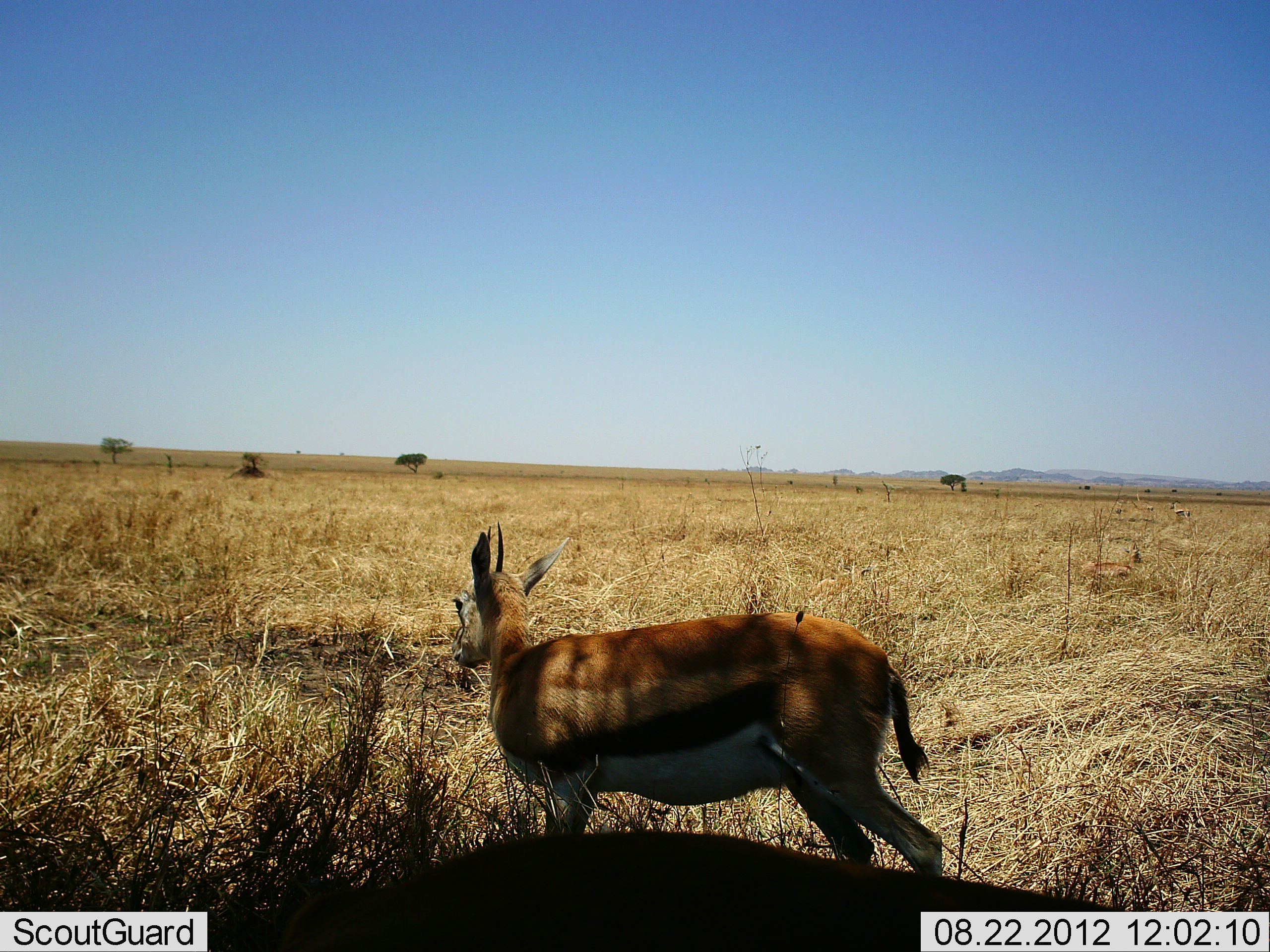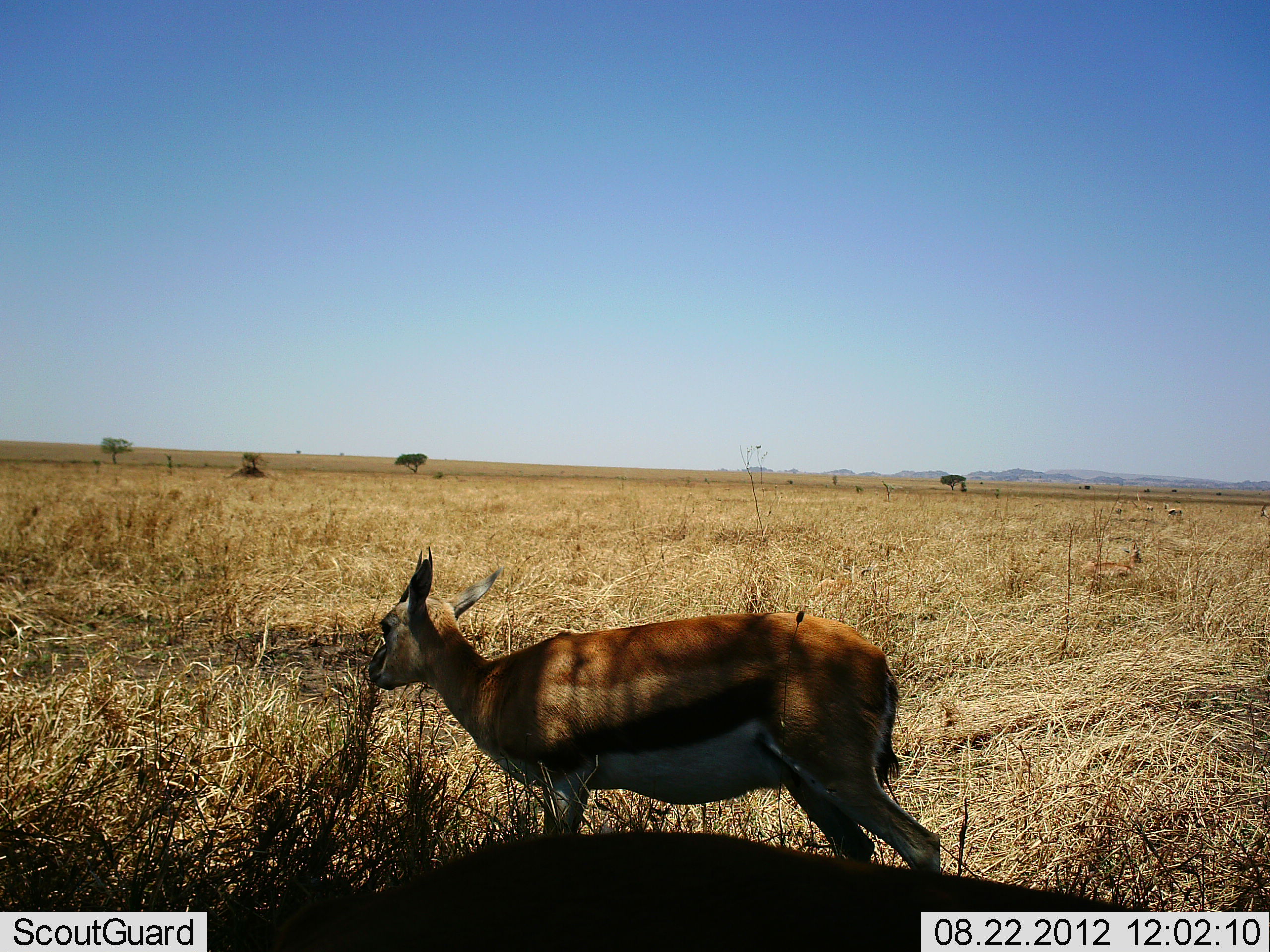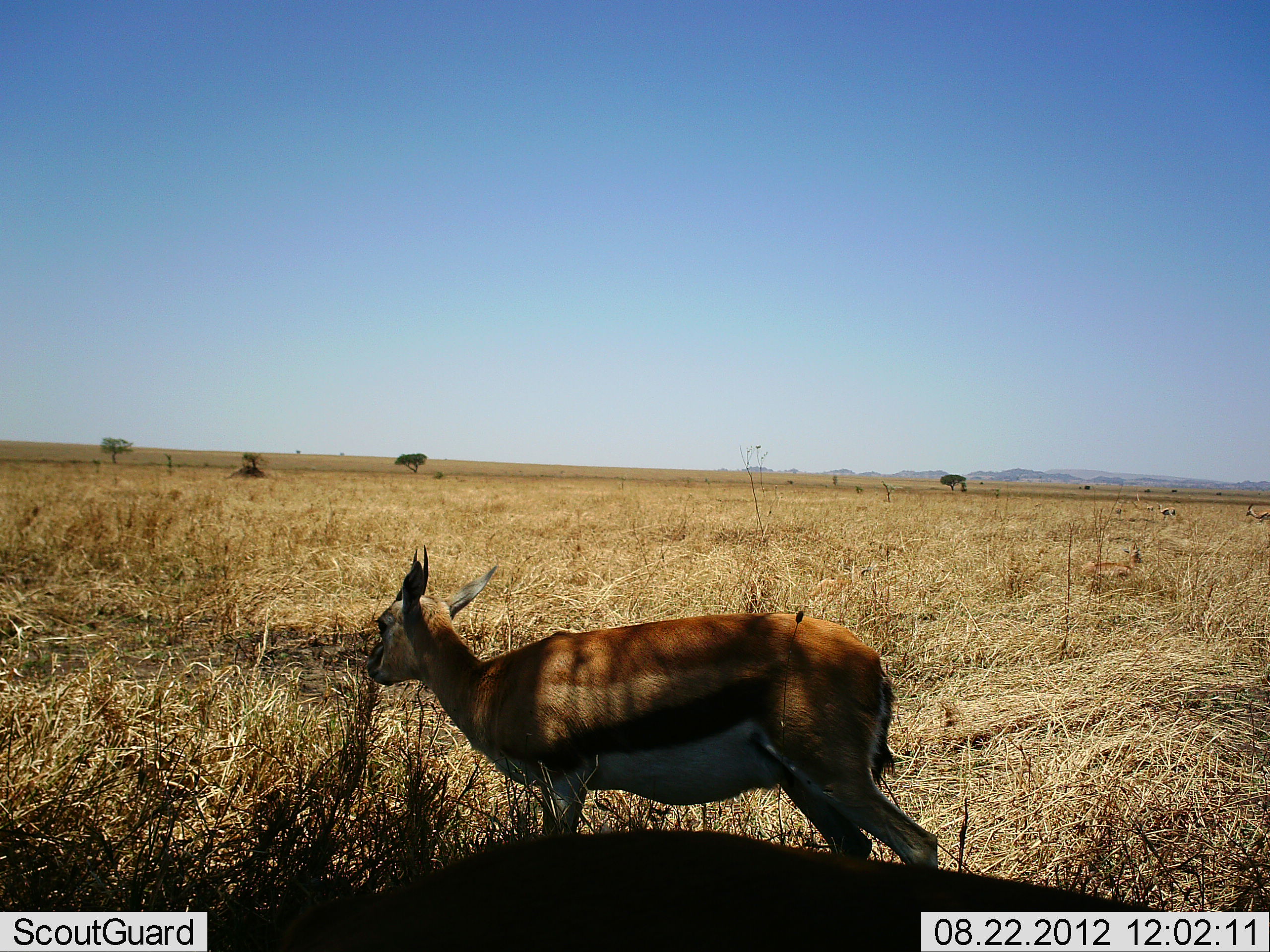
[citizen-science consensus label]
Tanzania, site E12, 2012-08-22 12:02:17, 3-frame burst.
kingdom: Animalia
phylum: Chordata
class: Mammalia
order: Artiodactyla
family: Bovidae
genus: Eudorcas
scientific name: Eudorcas thomsonii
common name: thomson's gazelle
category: gazellethomsons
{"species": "gazellethomsons (thomson's gazelle) (Eudorcas thomsonii)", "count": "1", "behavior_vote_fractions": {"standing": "40%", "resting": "0%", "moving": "20%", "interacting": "0%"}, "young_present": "10%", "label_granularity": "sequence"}